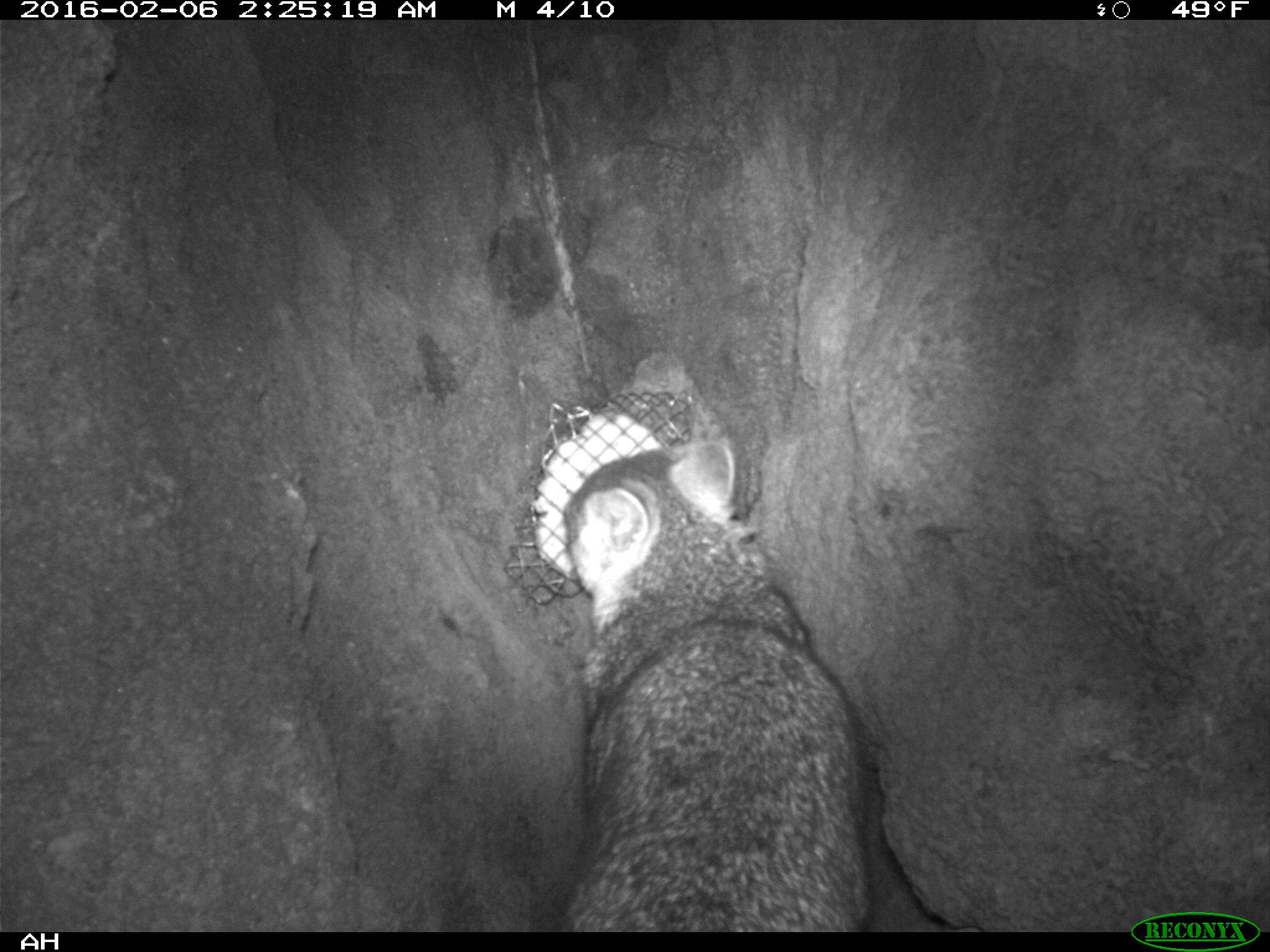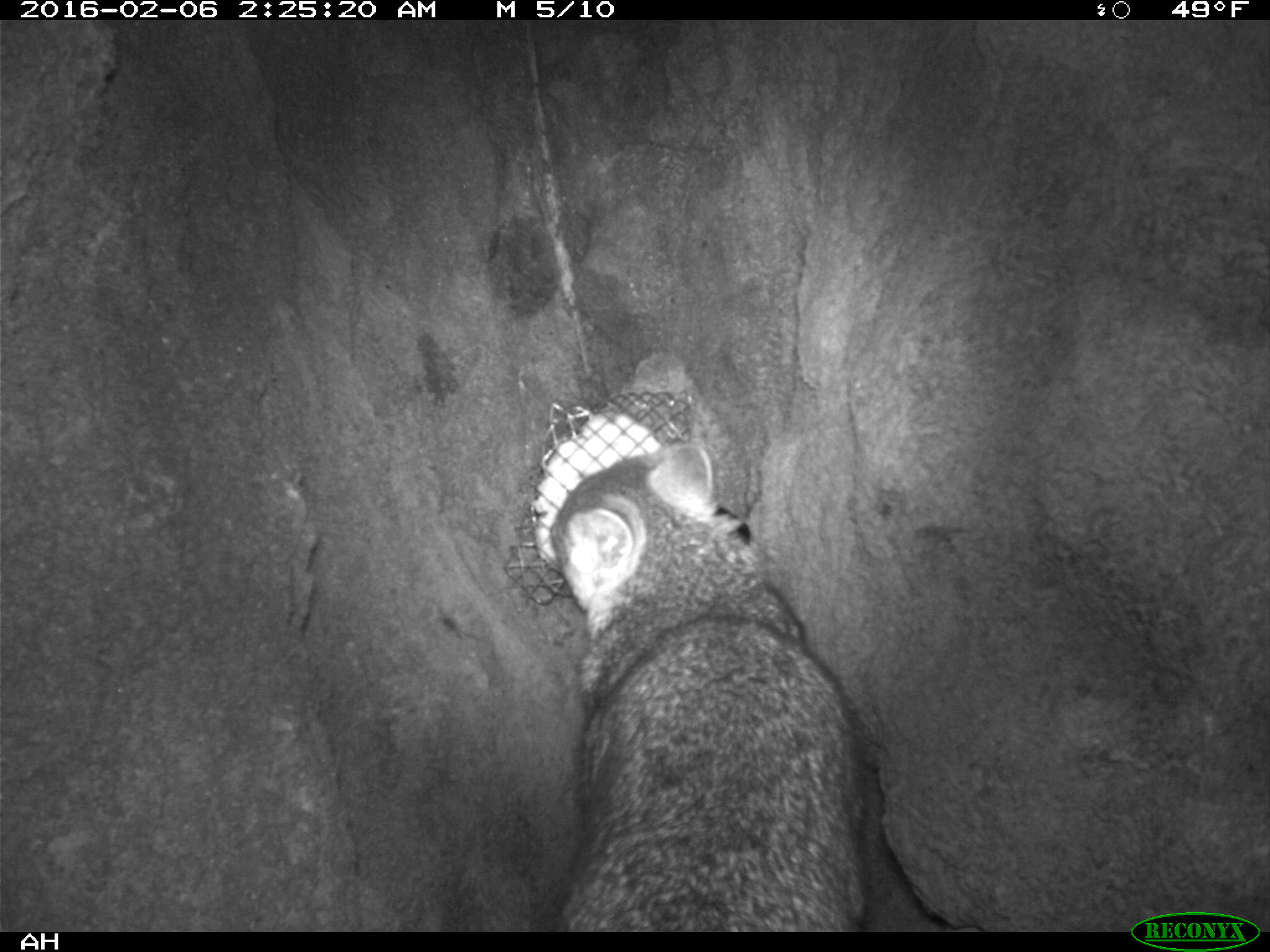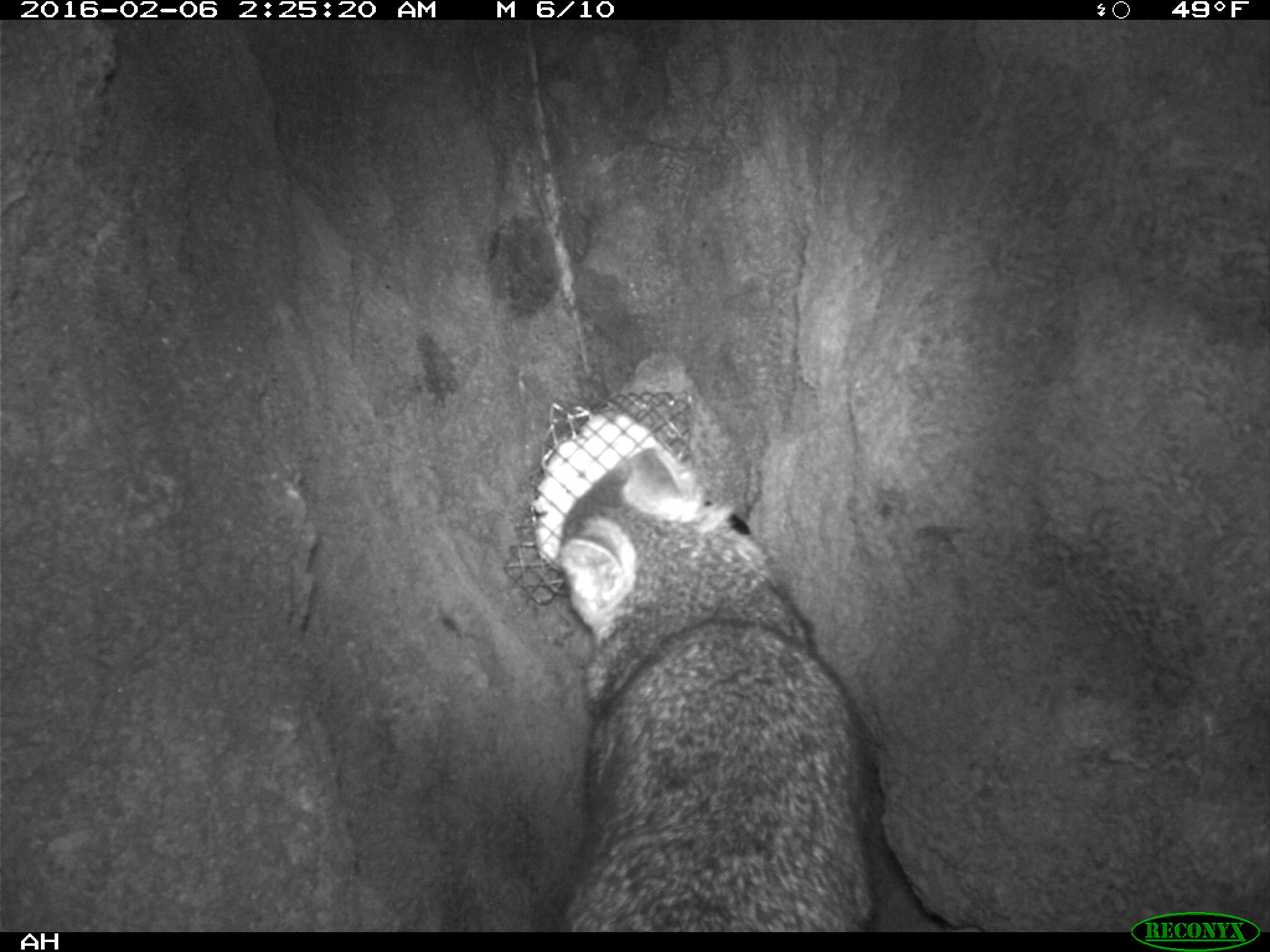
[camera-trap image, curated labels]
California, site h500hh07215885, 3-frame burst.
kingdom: Animalia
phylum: Chordata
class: Mammalia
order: Carnivora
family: Canidae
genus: Urocyon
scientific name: Urocyon littoralis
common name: island fox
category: fox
Fox (island fox) (Urocyon littoralis).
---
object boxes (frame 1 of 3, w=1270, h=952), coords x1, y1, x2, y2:
fox: 550, 440, 873, 932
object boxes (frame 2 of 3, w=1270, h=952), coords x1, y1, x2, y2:
fox: 548, 446, 868, 931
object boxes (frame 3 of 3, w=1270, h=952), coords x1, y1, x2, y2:
fox: 558, 445, 871, 932